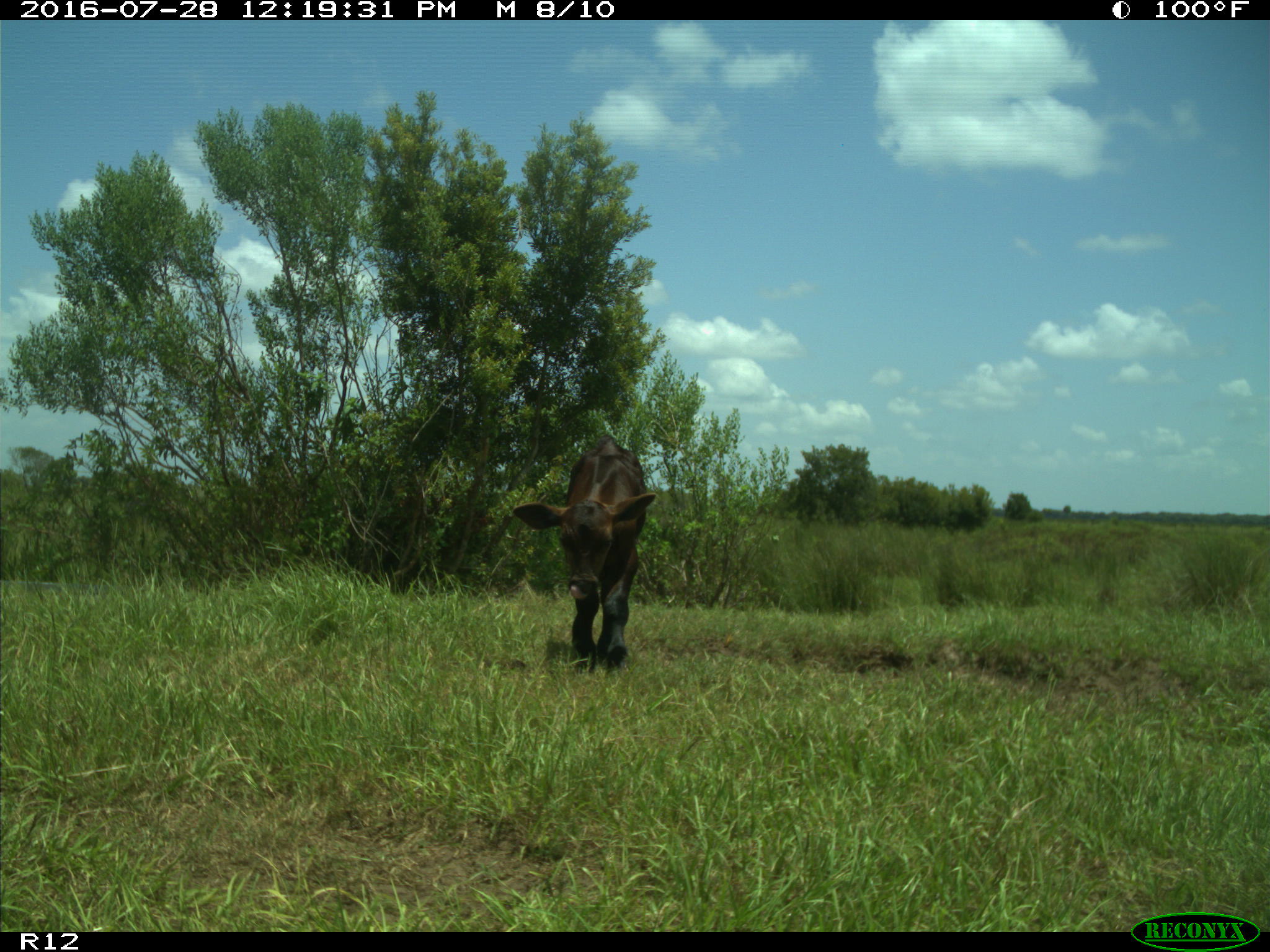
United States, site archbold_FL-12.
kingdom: Animalia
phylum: Chordata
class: Mammalia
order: Artiodactyla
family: Bovidae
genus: Bos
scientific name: Bos taurus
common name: domestic cow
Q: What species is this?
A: Bos taurus (domestic cow).